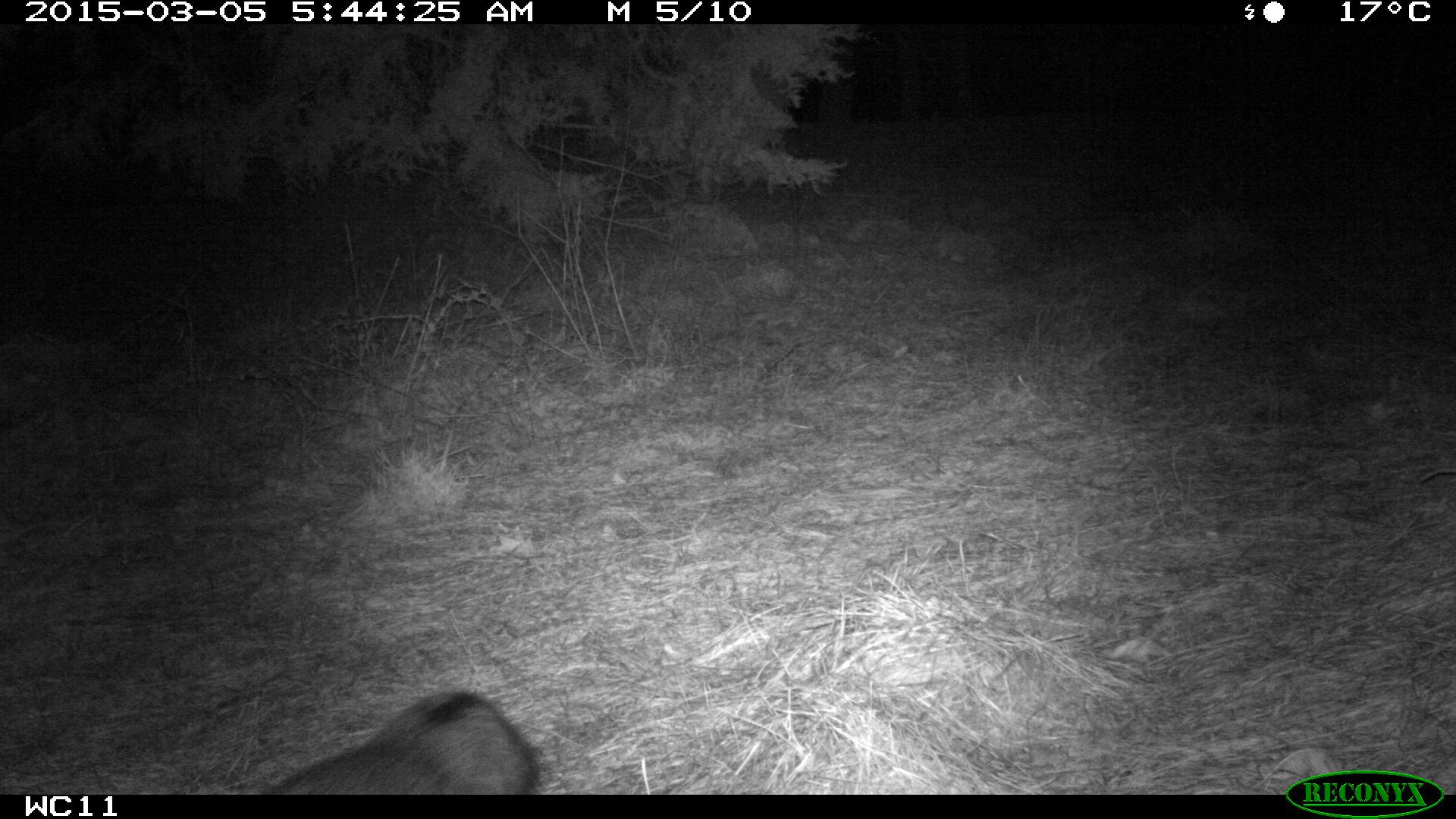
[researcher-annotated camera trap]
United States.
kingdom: Animalia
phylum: Chordata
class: Mammalia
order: Carnivora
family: Canidae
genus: Urocyon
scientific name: Urocyon cinereoargenteus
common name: gray fox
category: Grey Fox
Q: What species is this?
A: Grey Fox (gray fox) (Urocyon cinereoargenteus).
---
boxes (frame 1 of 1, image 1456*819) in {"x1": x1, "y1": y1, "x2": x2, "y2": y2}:
Grey Fox: {"x1": 255, "y1": 675, "x2": 553, "y2": 800}